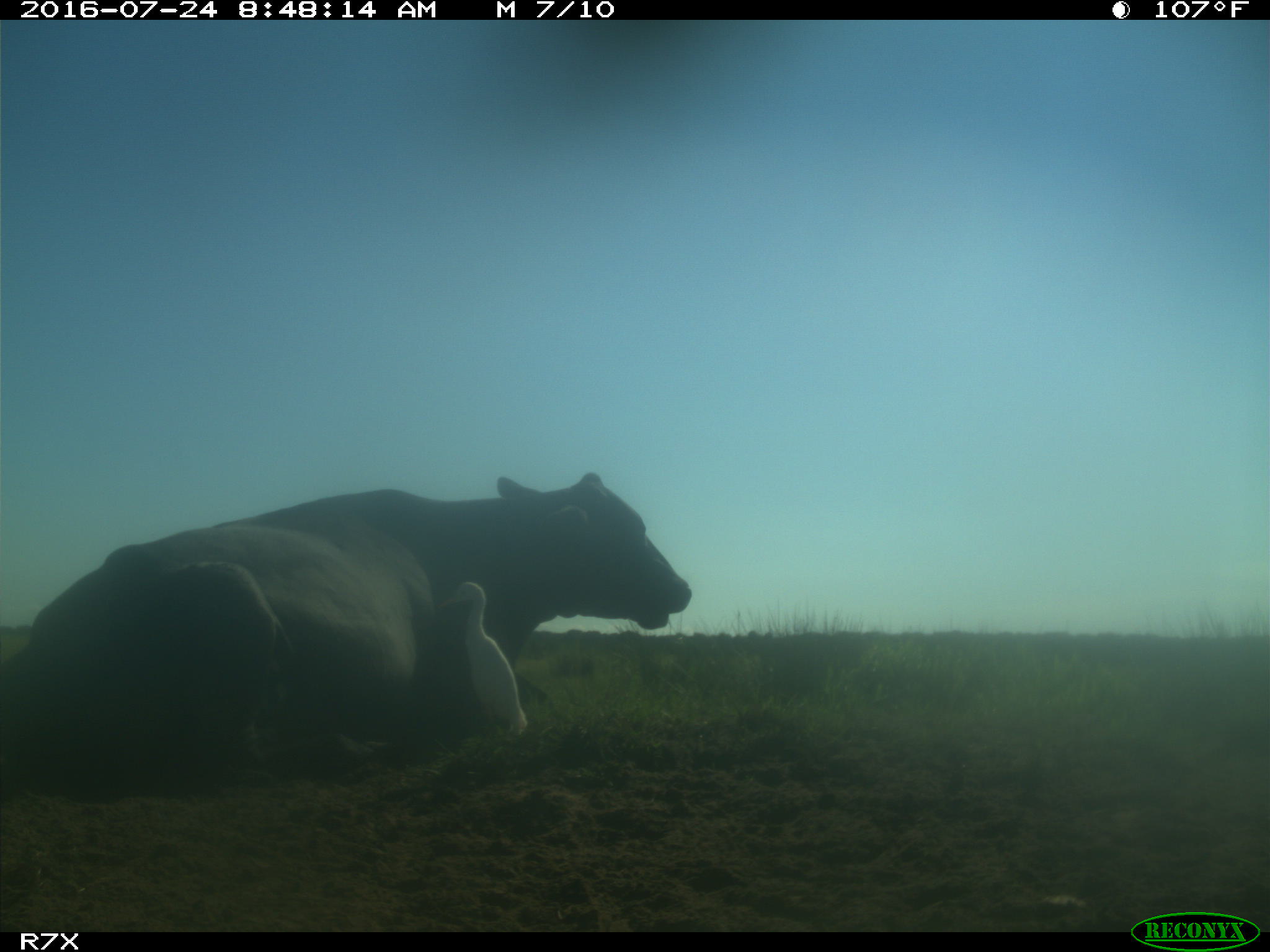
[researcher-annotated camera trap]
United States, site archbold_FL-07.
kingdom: Animalia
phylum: Chordata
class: Mammalia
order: Artiodactyla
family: Bovidae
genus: Bos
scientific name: Bos taurus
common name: domestic cow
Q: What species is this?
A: Bos taurus (domestic cow).